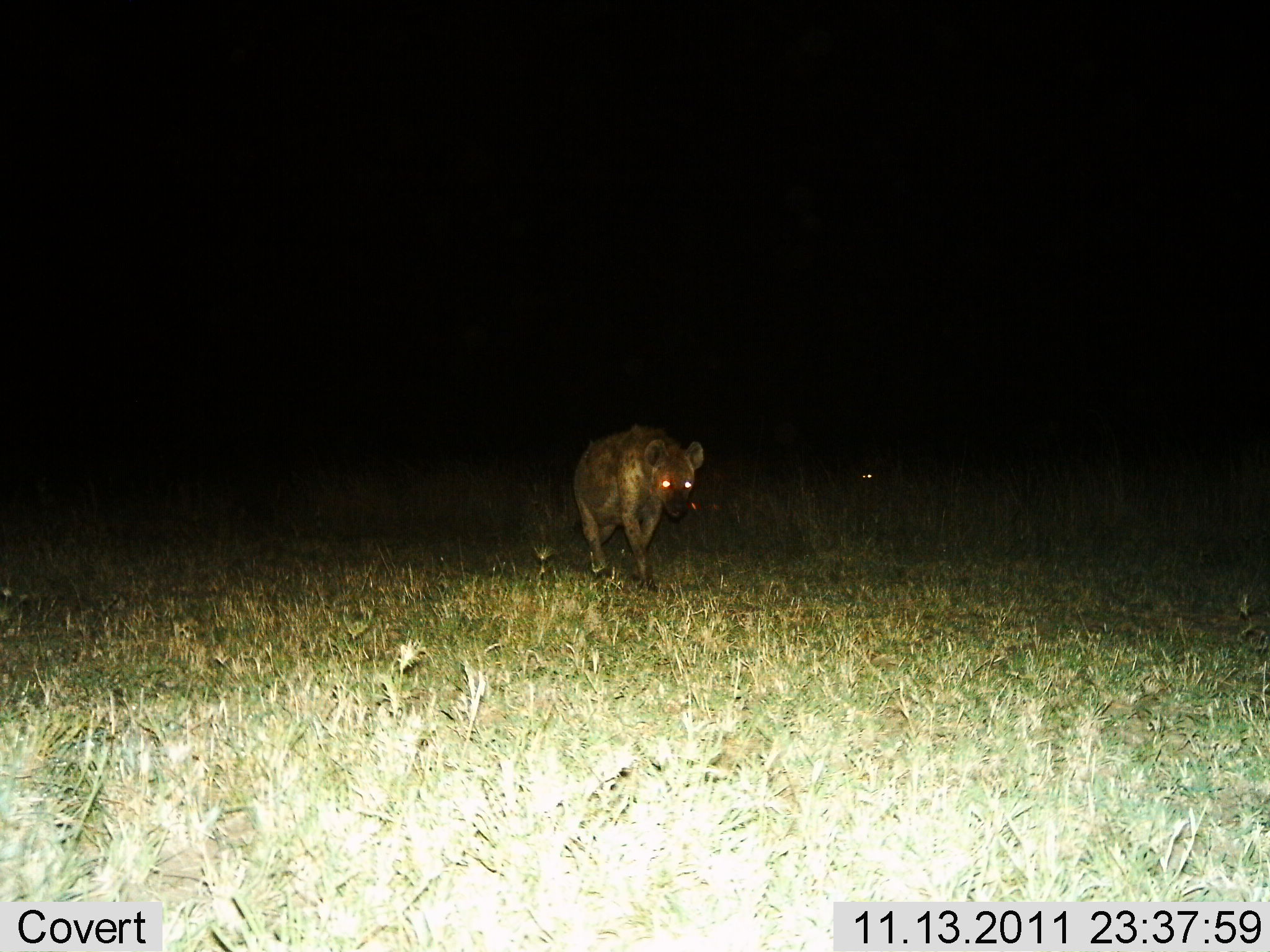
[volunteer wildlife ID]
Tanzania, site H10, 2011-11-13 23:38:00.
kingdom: Animalia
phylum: Chordata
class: Mammalia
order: Carnivora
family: Hyaenidae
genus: Crocuta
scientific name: Crocuta crocuta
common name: spotted hyena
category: hyenaspotted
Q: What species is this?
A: Hyenaspotted (spotted hyena) (Crocuta crocuta).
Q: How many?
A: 1.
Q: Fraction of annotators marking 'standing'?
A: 8%.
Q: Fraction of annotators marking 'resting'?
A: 0%.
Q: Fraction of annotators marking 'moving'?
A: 92%.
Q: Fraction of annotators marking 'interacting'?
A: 0%.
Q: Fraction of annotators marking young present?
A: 0%.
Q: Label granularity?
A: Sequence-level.